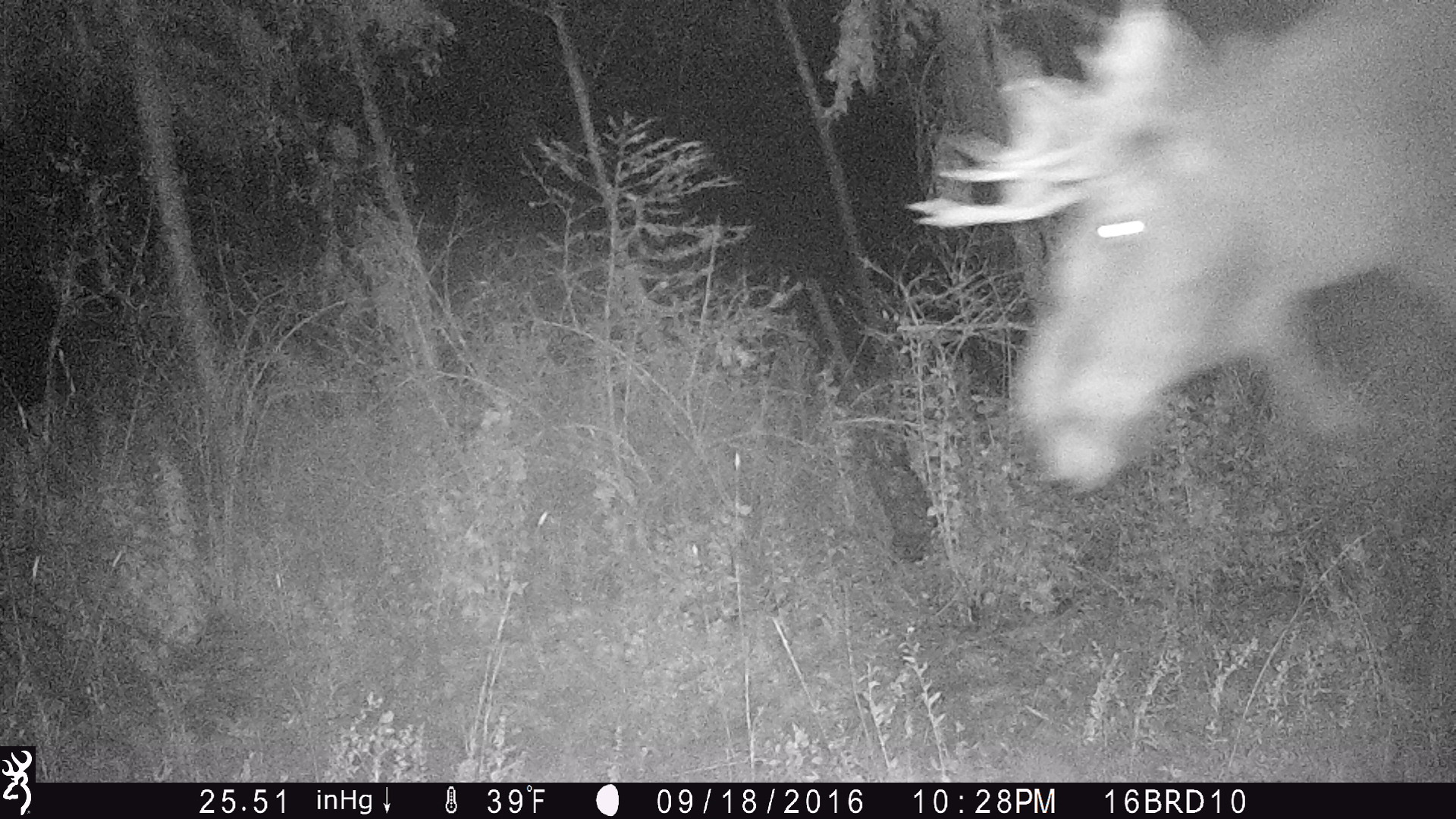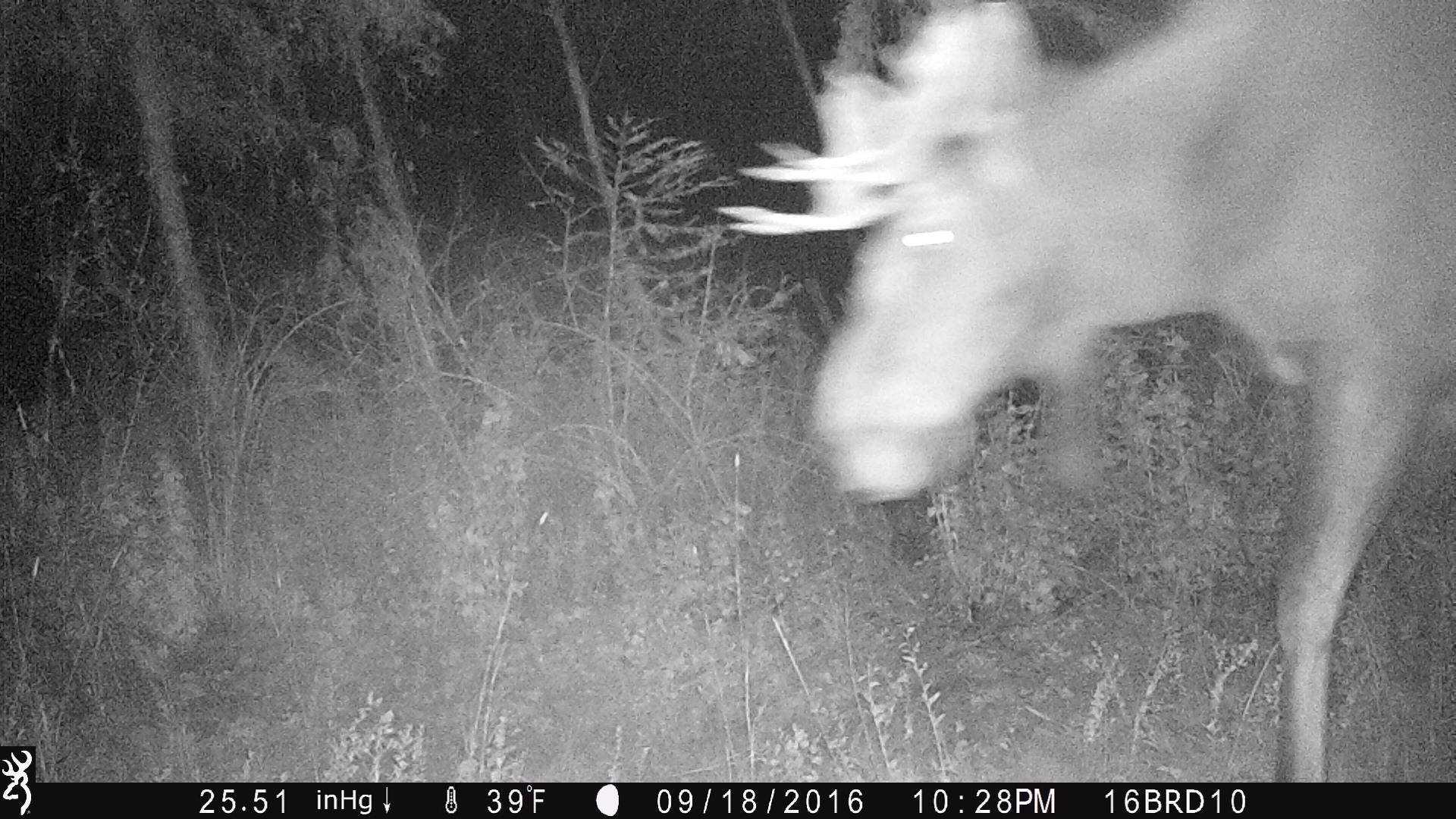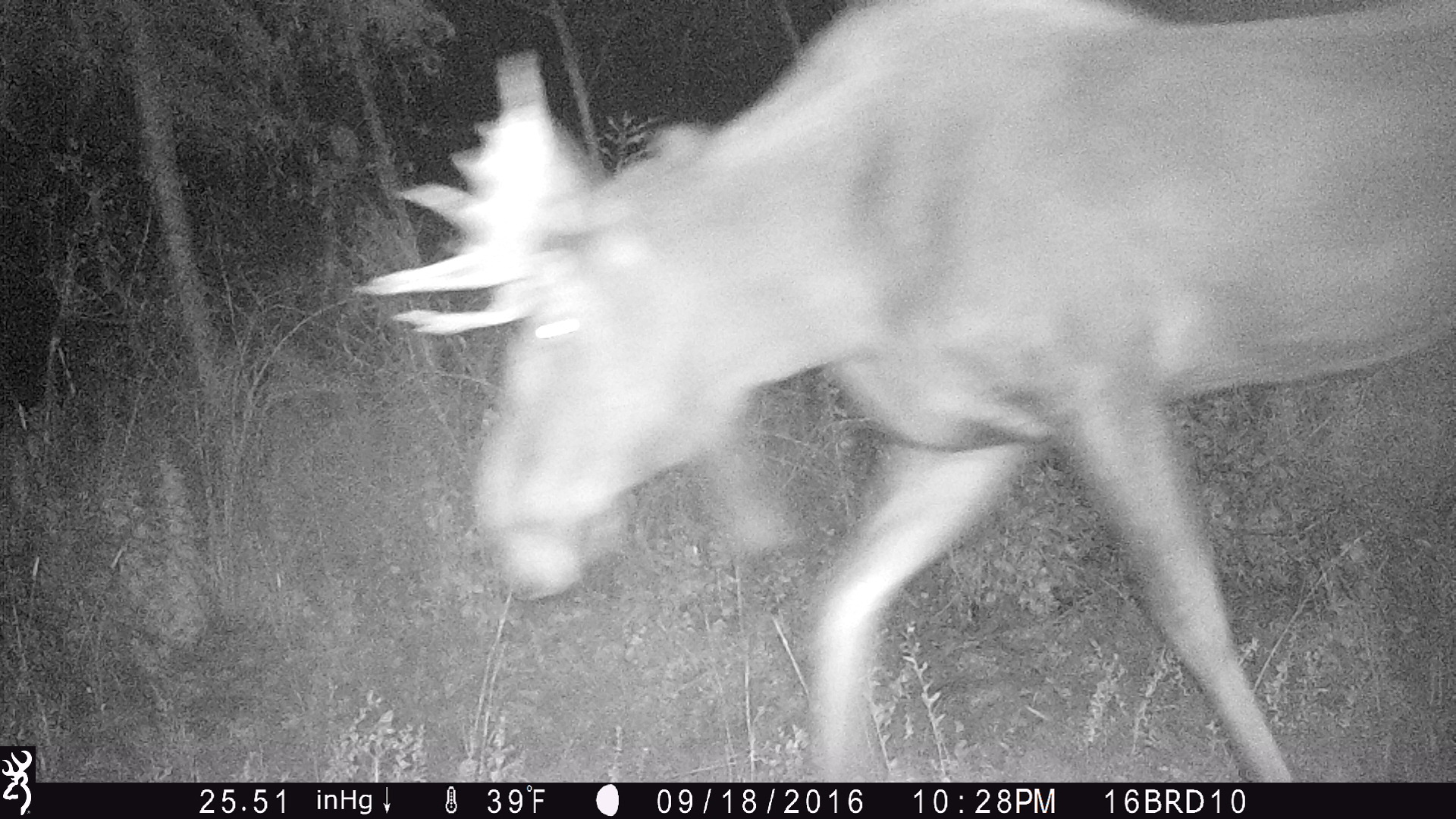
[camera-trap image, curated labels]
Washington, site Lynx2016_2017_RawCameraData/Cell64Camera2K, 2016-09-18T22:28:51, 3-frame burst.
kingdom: Animalia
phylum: Chordata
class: Mammalia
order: Artiodactyla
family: Cervidae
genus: Alces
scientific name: Alces alces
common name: moose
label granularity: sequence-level